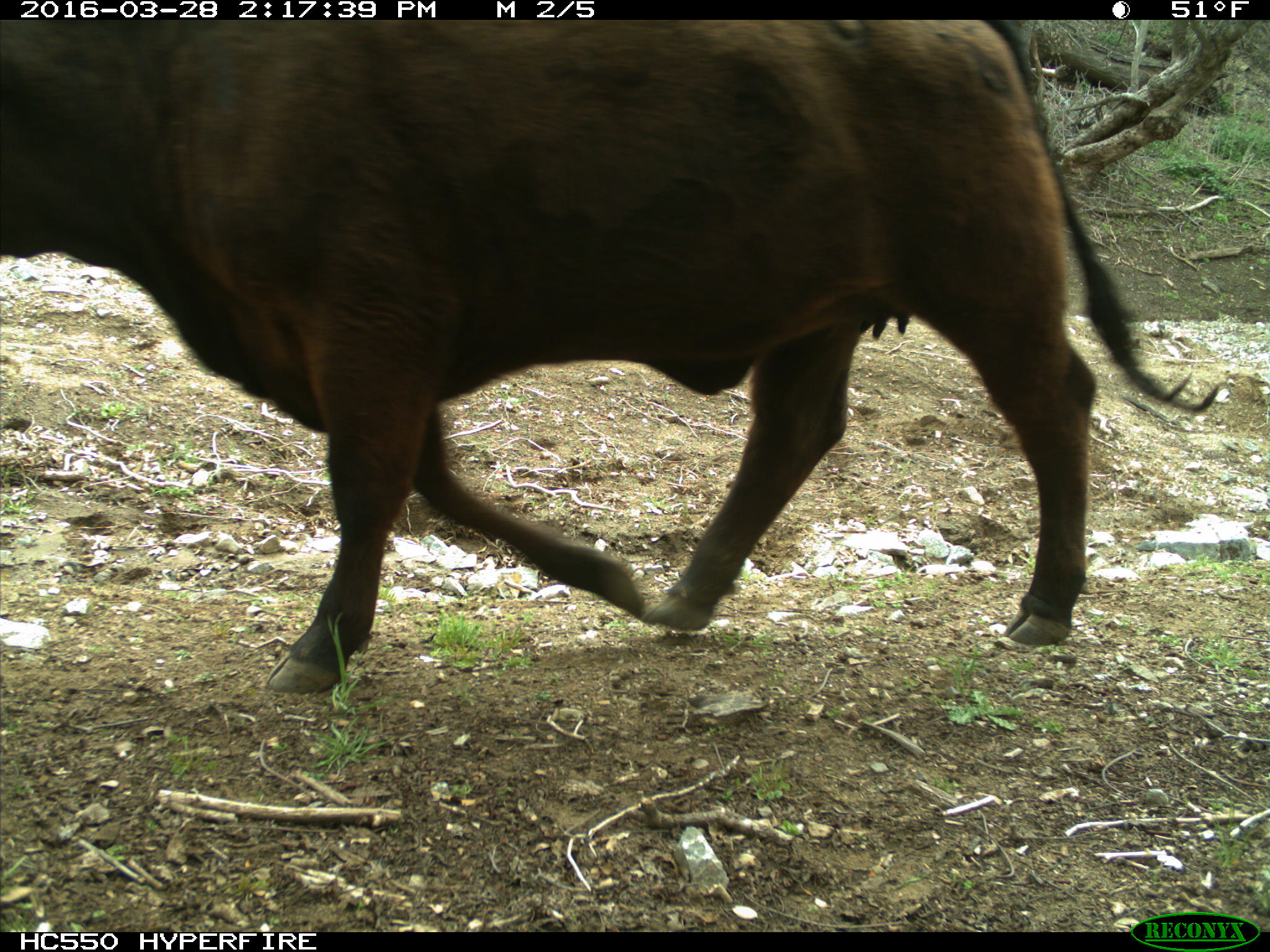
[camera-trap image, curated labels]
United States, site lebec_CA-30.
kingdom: Animalia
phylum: Chordata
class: Mammalia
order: Artiodactyla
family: Bovidae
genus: Bos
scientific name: Bos taurus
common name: domestic cow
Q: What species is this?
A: Bos taurus (domestic cow).